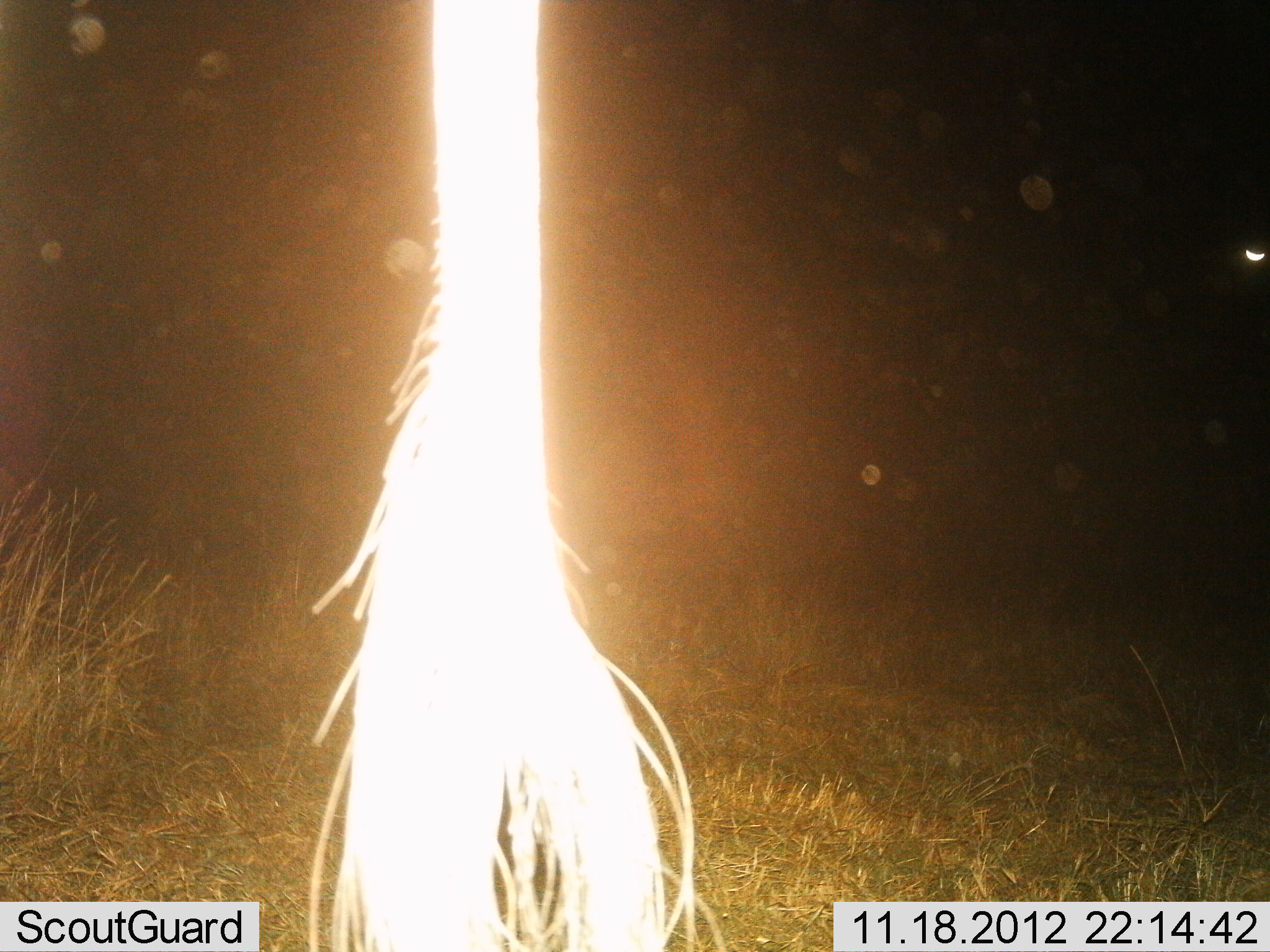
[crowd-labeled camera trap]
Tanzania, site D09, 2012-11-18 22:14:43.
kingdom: Animalia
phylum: Chordata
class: Mammalia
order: Proboscidea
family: Elephantidae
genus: Loxodonta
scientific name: Loxodonta africana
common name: african bush elephant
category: elephant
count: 1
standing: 100%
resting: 0%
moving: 0%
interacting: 0%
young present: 0%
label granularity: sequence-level